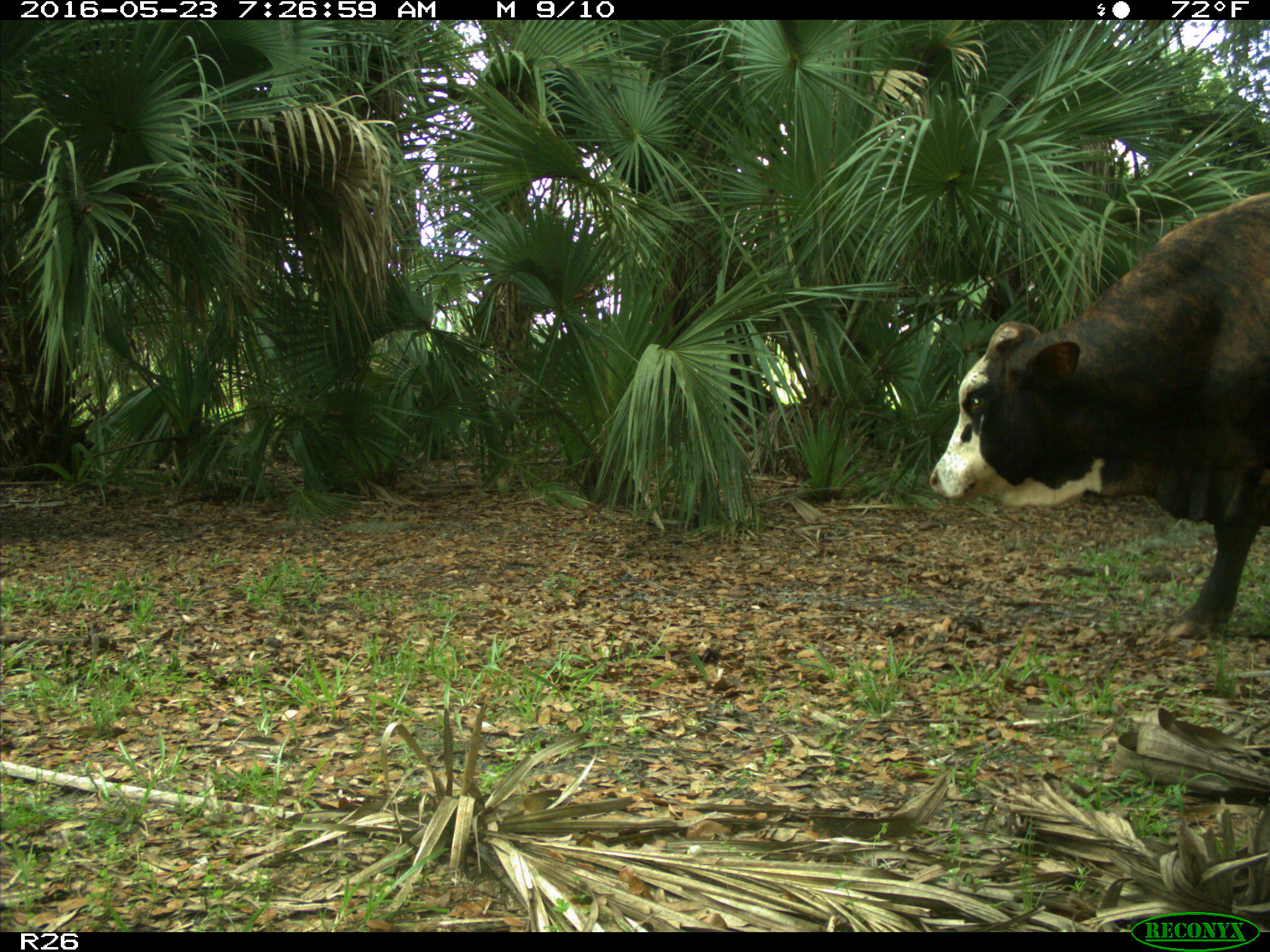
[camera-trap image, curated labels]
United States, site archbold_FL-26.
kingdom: Animalia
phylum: Chordata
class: Mammalia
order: Artiodactyla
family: Bovidae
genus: Bos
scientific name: Bos taurus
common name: domestic cow